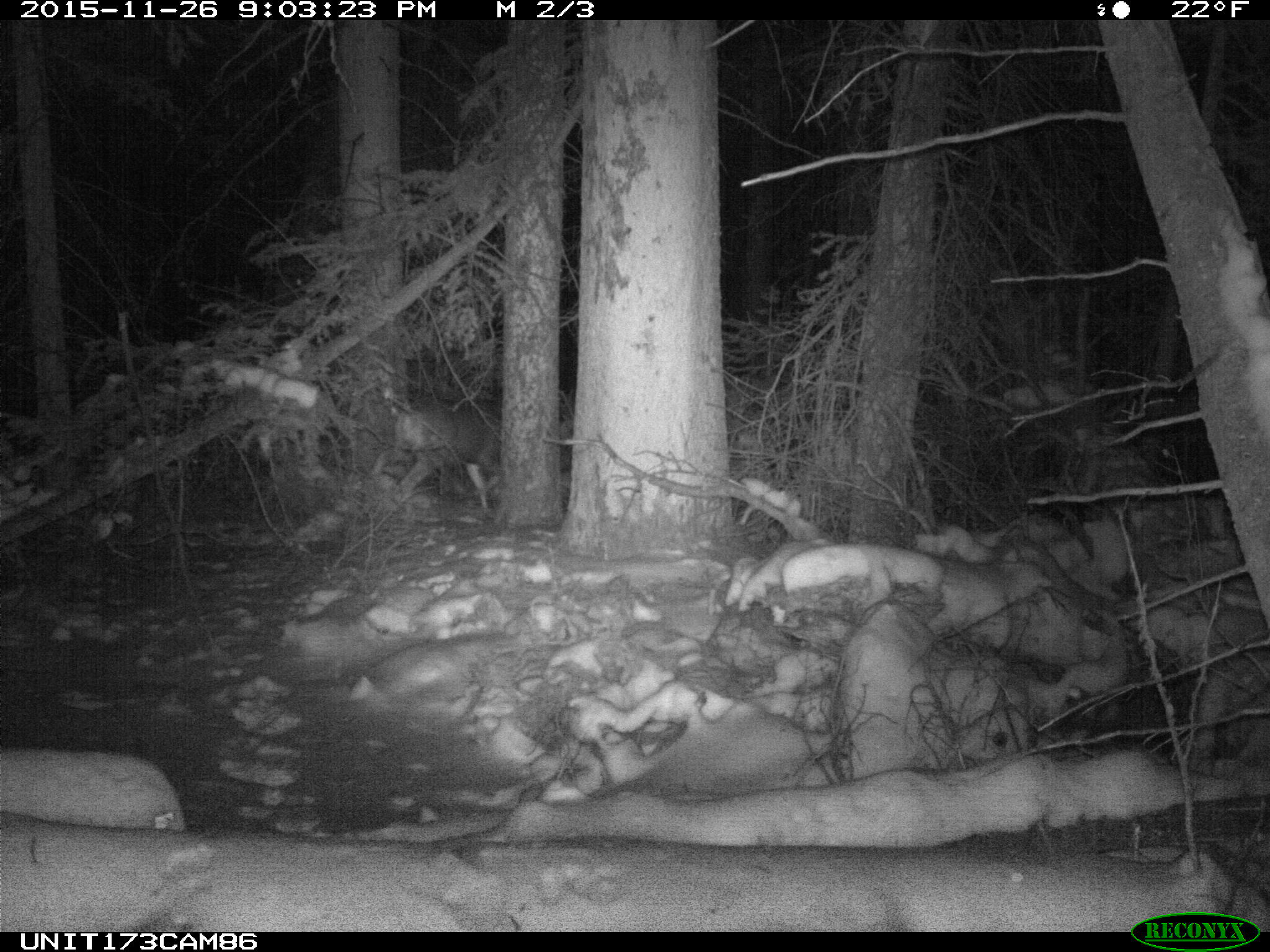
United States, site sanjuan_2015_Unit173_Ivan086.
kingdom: Animalia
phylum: Chordata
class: Mammalia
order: Artiodactyla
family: Cervidae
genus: Odocoileus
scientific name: Odocoileus hemionus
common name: mule deer